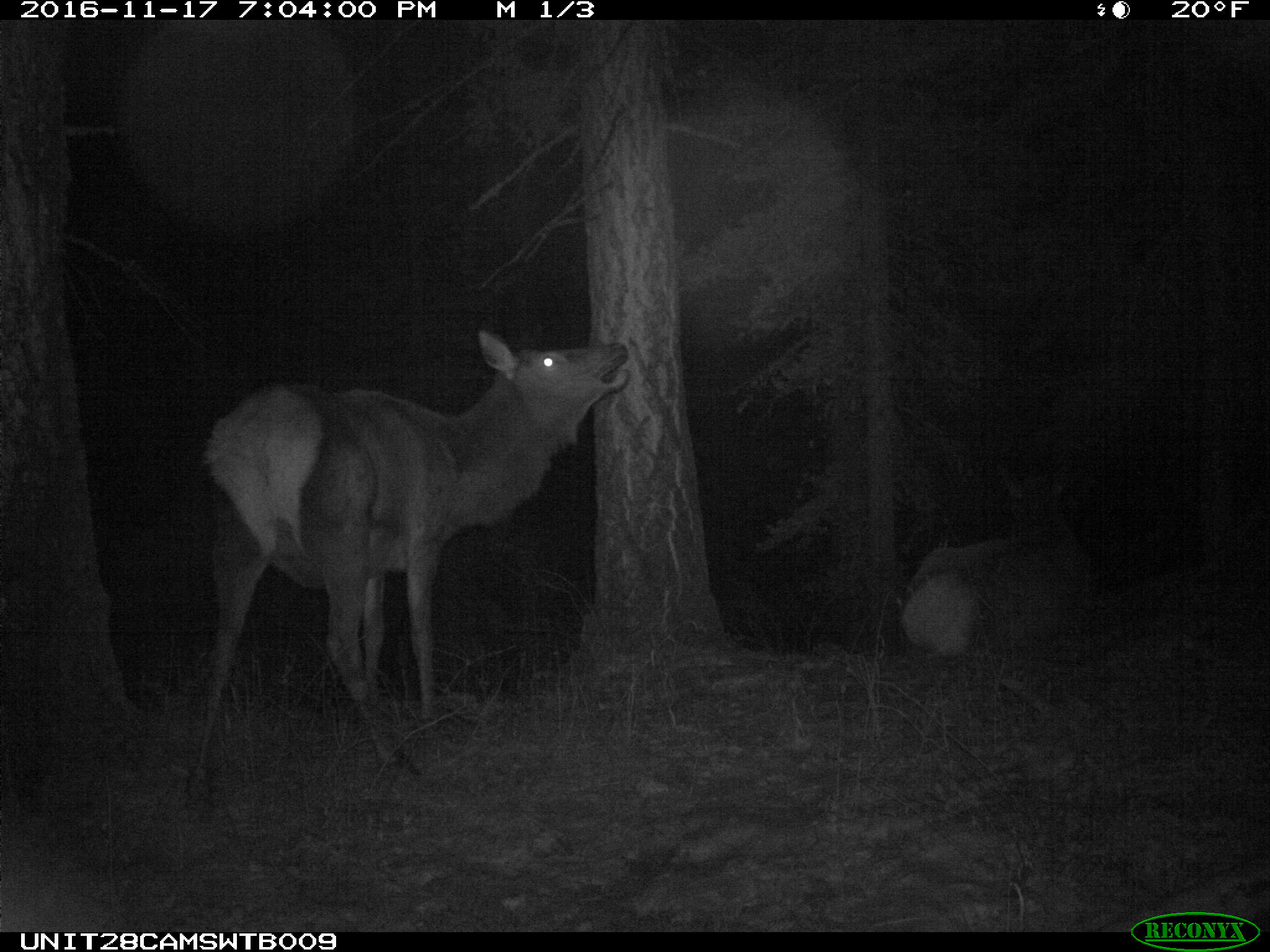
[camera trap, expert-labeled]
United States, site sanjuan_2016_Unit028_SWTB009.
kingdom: Animalia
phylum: Chordata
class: Mammalia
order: Artiodactyla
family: Cervidae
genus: Cervus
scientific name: Cervus elaphus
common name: red deer